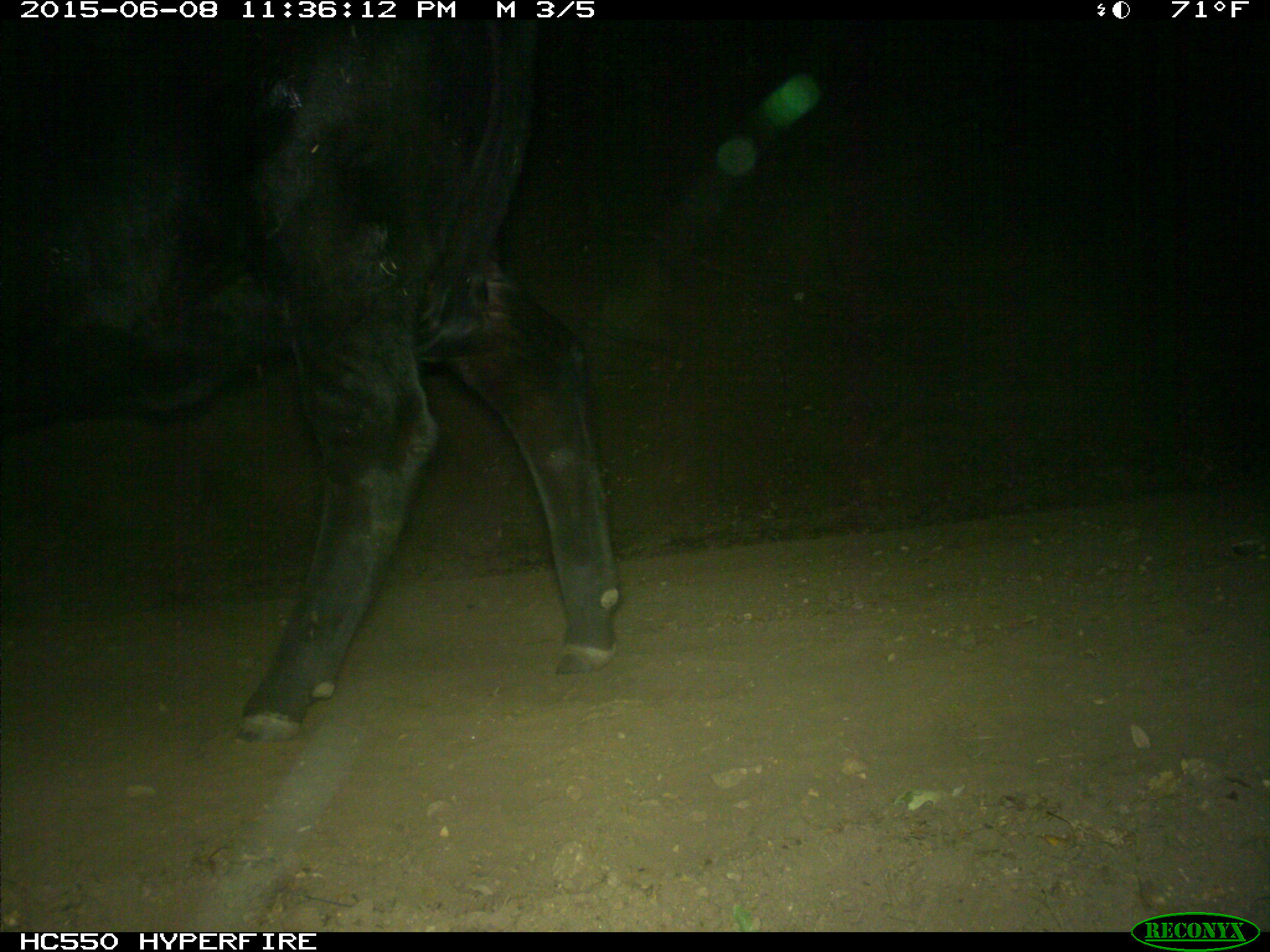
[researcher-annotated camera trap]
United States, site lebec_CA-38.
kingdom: Animalia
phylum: Chordata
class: Mammalia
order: Artiodactyla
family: Bovidae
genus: Bos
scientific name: Bos taurus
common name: domestic cow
Bos taurus (domestic cow).